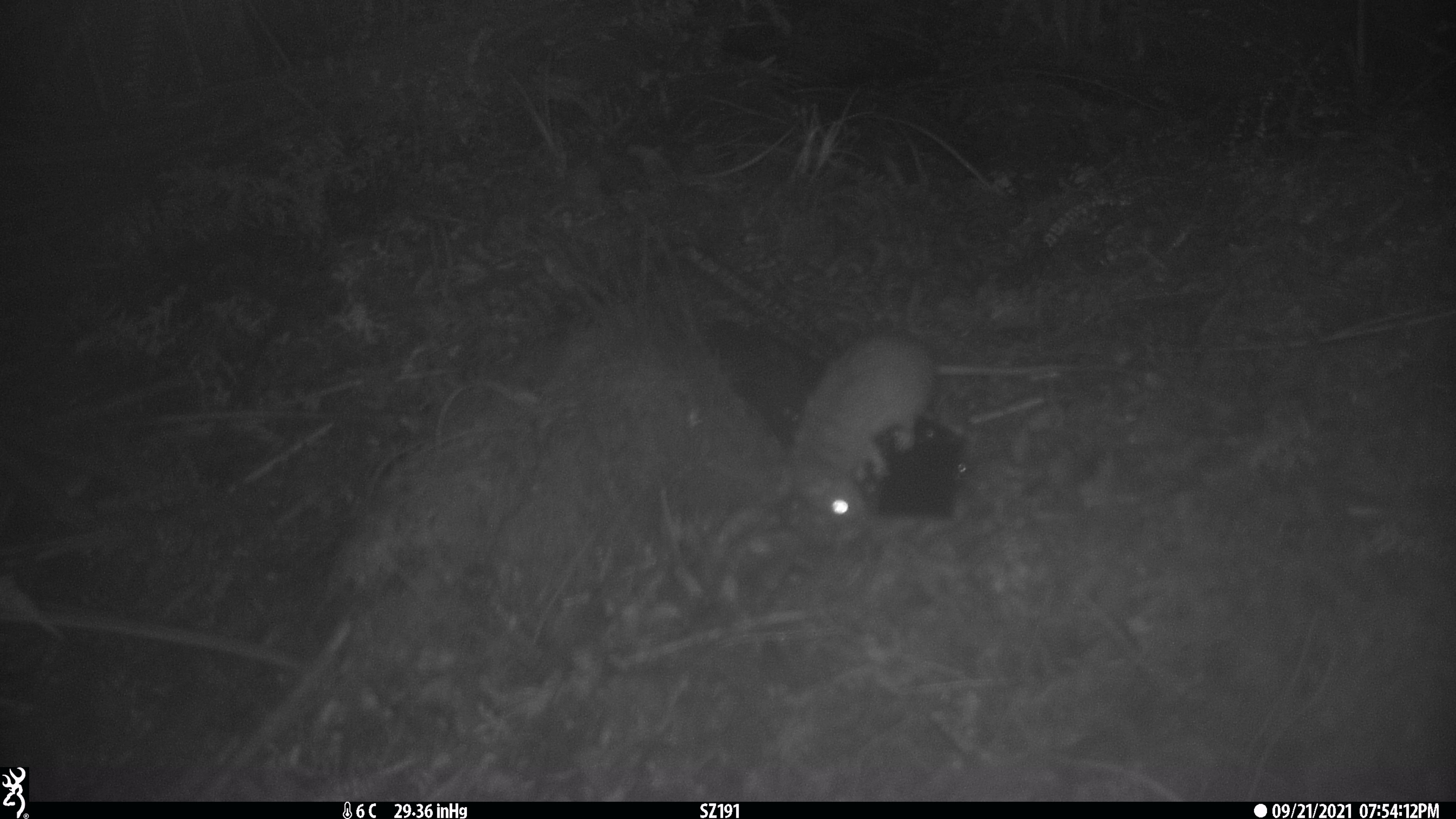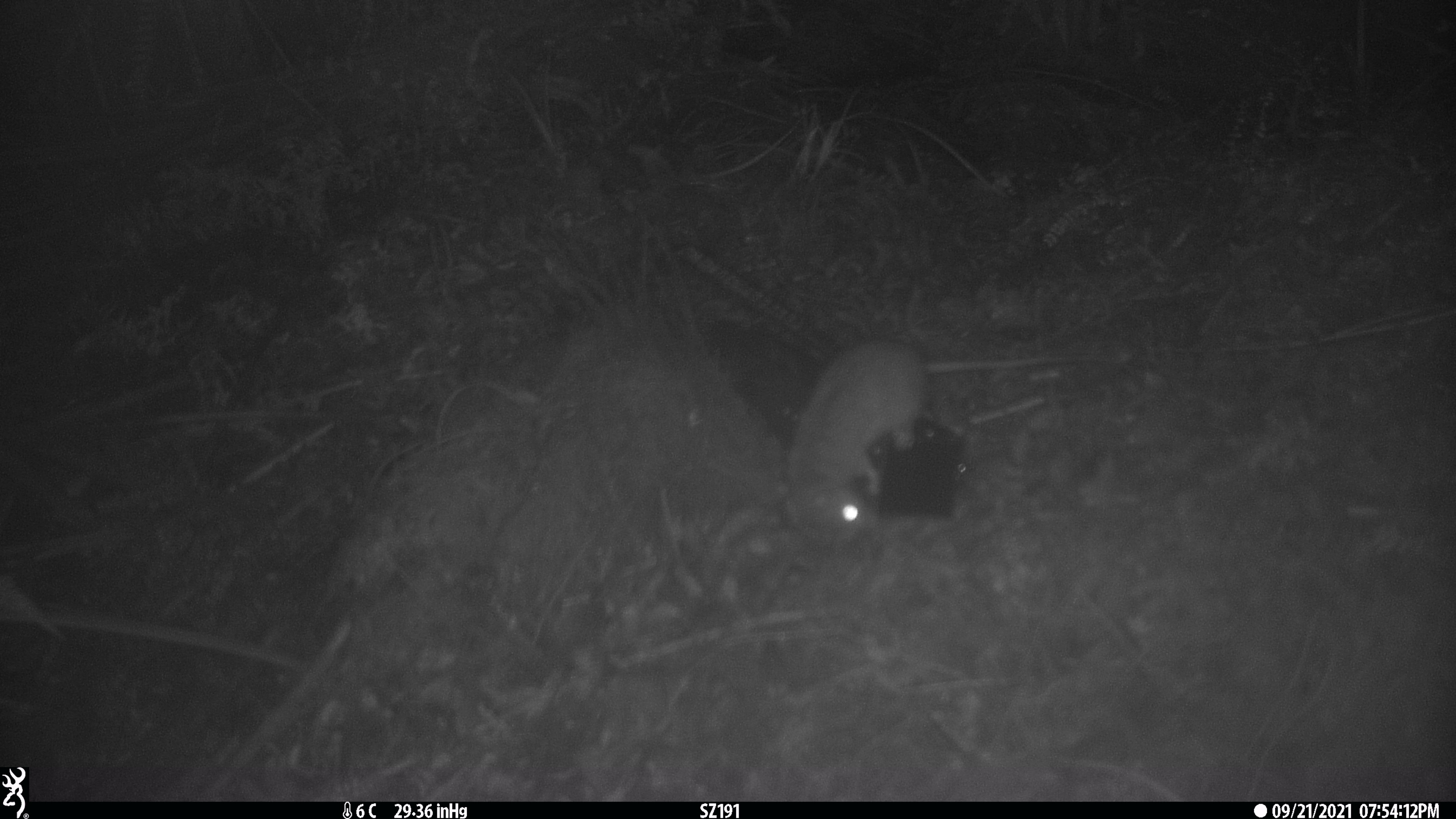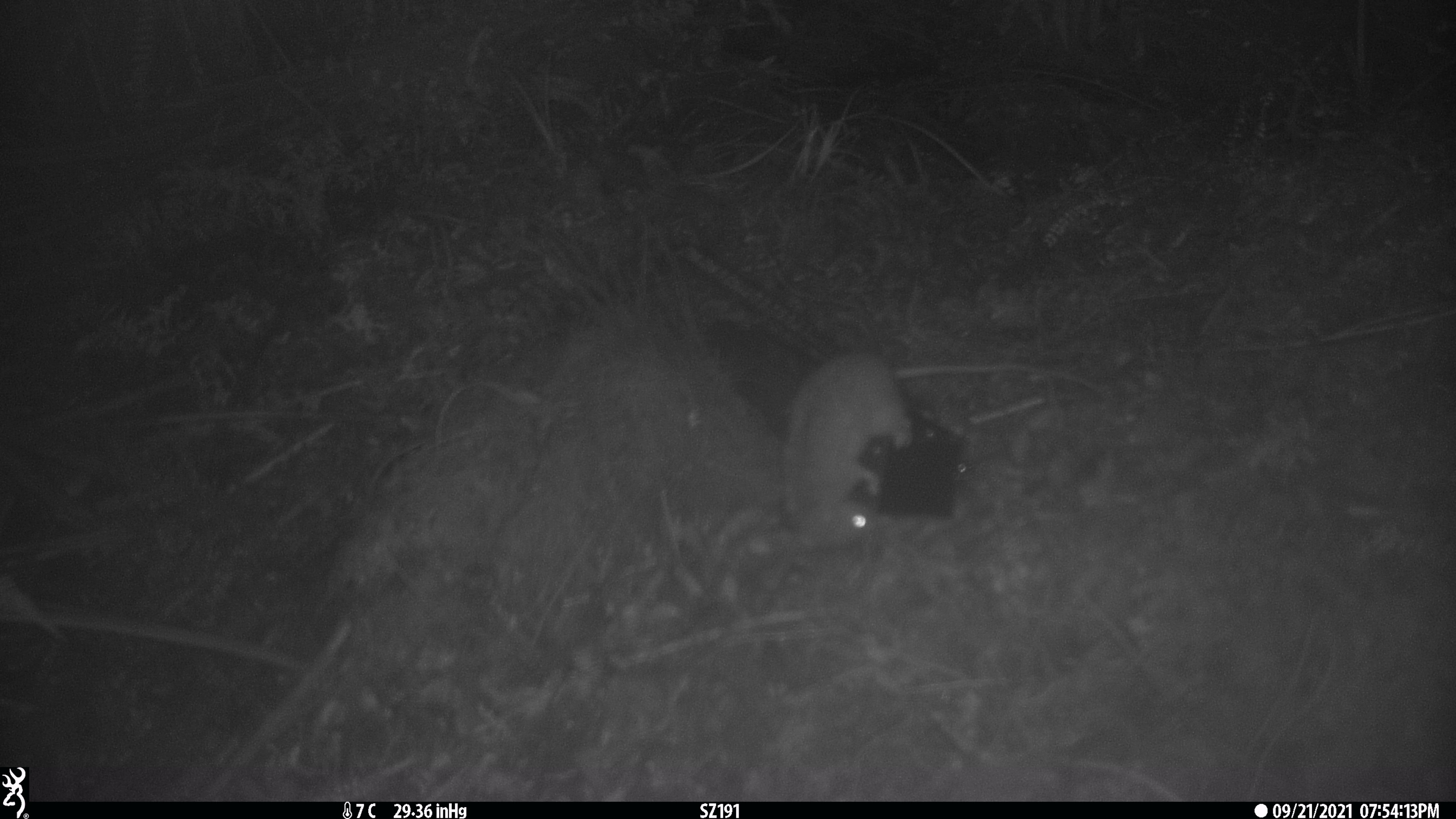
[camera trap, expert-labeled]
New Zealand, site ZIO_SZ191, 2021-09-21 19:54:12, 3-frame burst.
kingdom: Animalia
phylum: Chordata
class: Mammalia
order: Rodentia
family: Muridae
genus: Rattus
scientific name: Rattus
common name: rat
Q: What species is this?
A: Rat (Rattus).